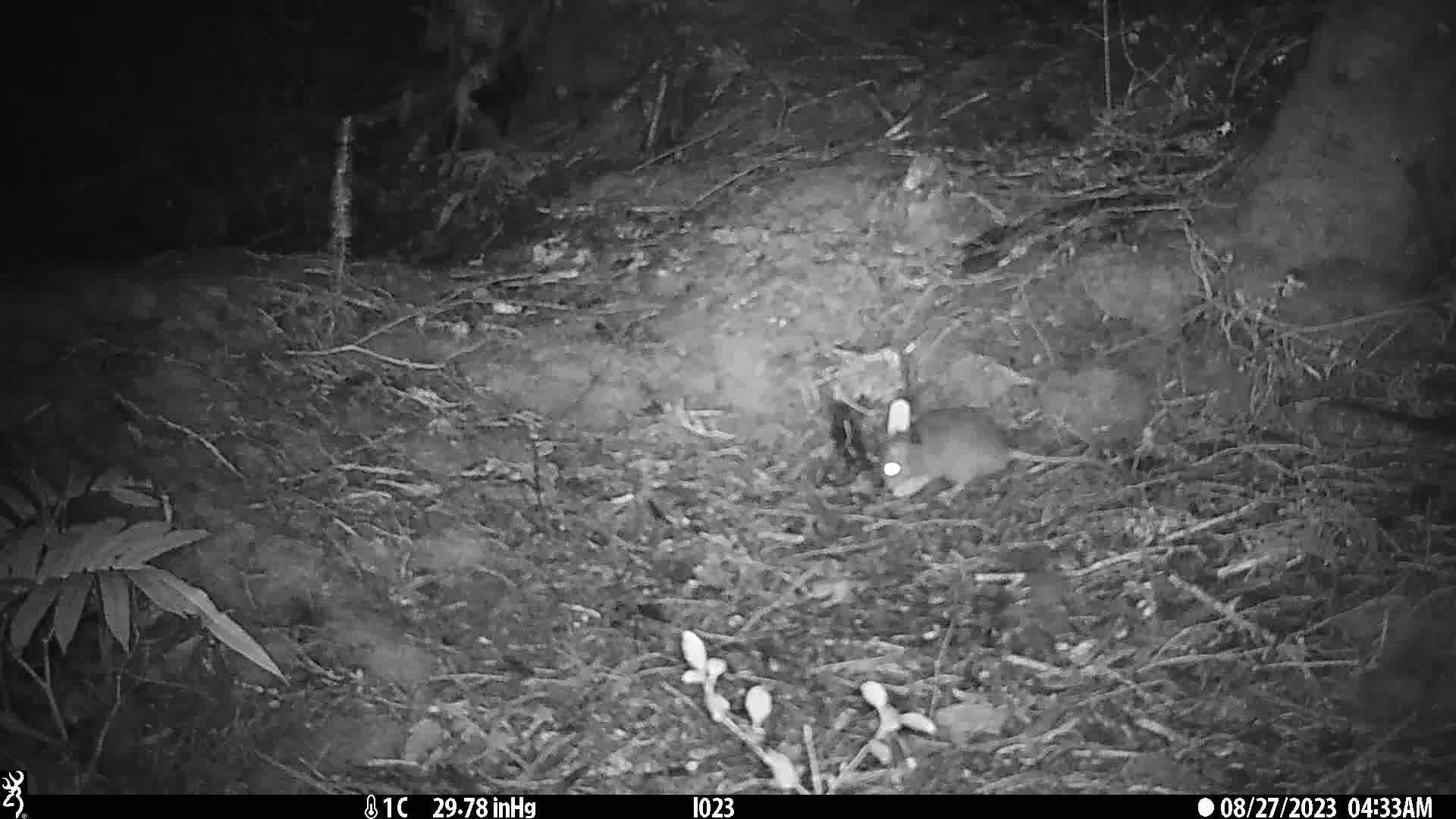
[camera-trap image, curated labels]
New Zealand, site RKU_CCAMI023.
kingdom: Animalia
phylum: Chordata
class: Mammalia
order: Rodentia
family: Muridae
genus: Rattus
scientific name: Rattus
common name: rat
Rat (Rattus).